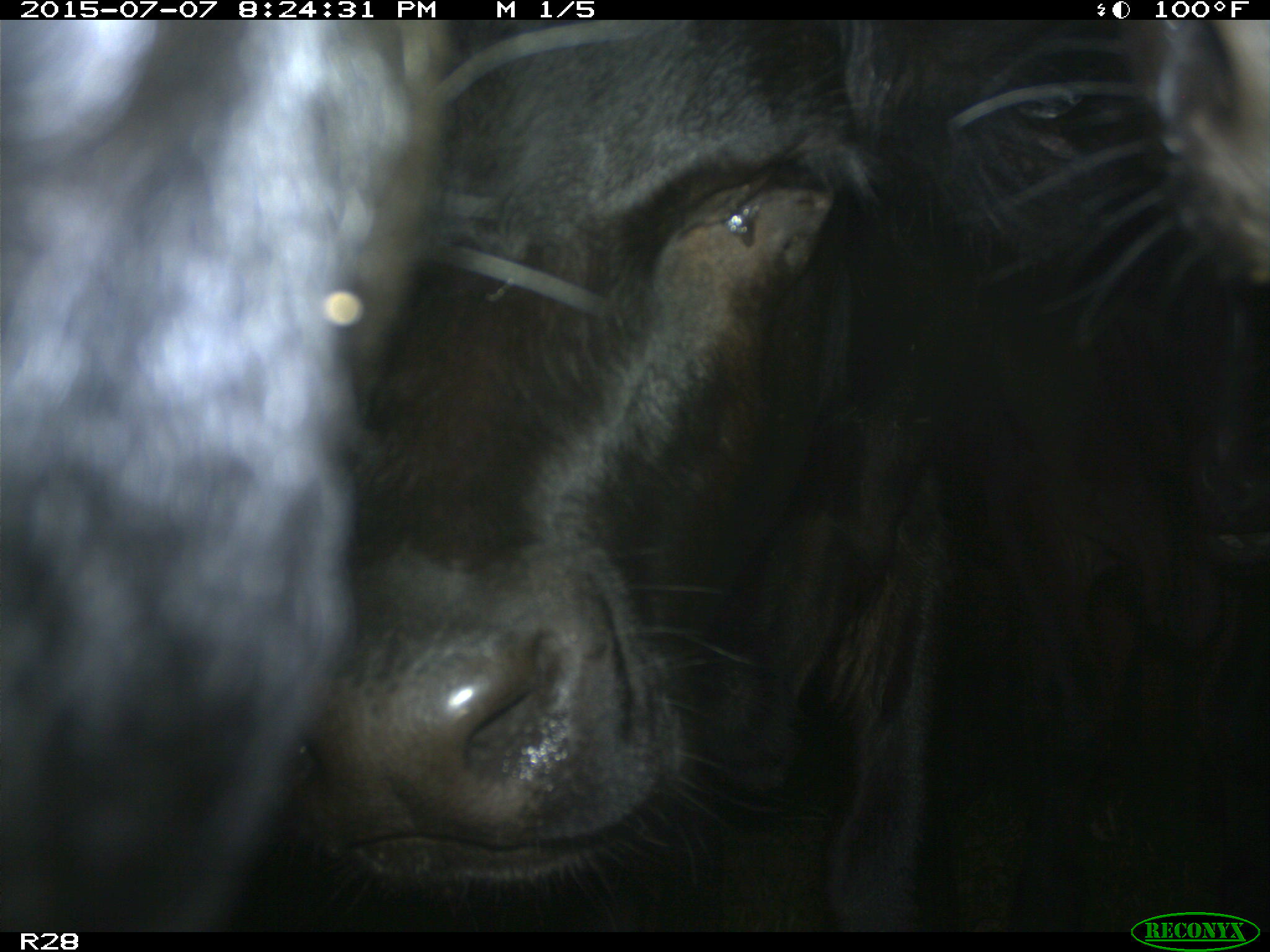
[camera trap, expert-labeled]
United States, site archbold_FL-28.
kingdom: Animalia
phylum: Chordata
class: Mammalia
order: Artiodactyla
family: Bovidae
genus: Bos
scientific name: Bos taurus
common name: domestic cow